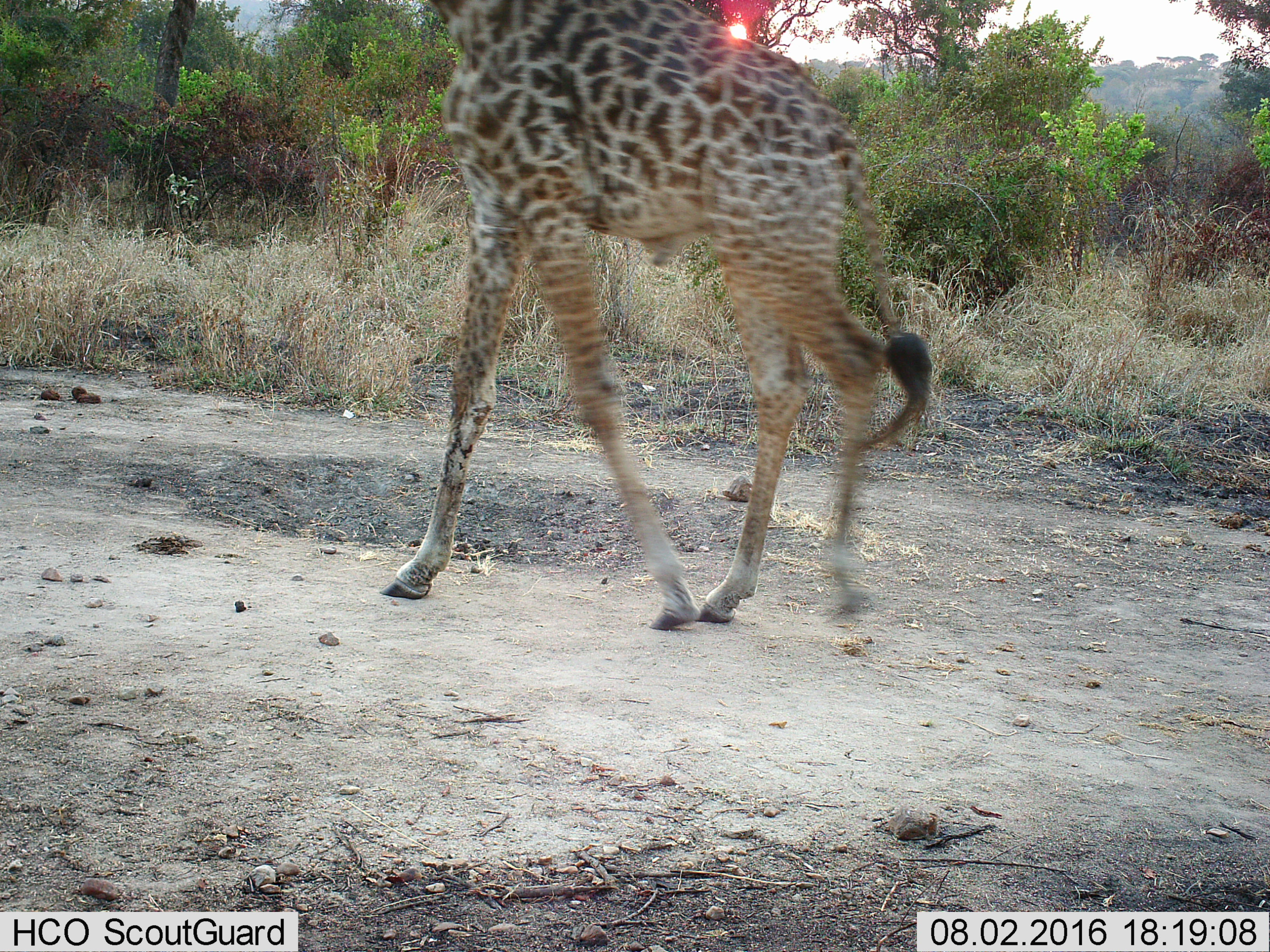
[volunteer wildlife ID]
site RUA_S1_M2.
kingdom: Animalia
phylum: Chordata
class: Mammalia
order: Artiodactyla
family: Giraffidae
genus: Giraffa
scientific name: Giraffa camelopardalis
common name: giraffe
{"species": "giraffe (Giraffa camelopardalis)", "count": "1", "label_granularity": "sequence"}